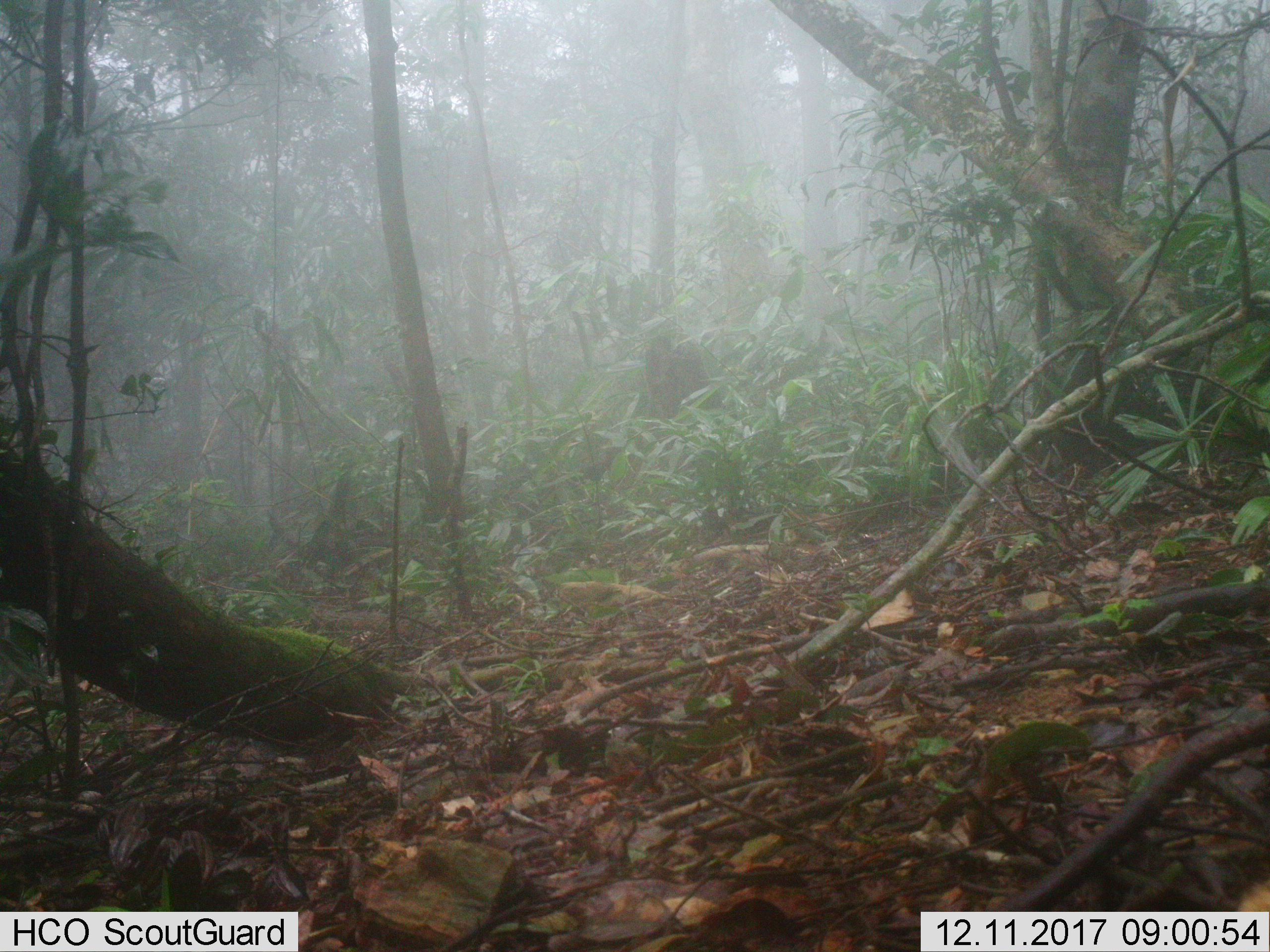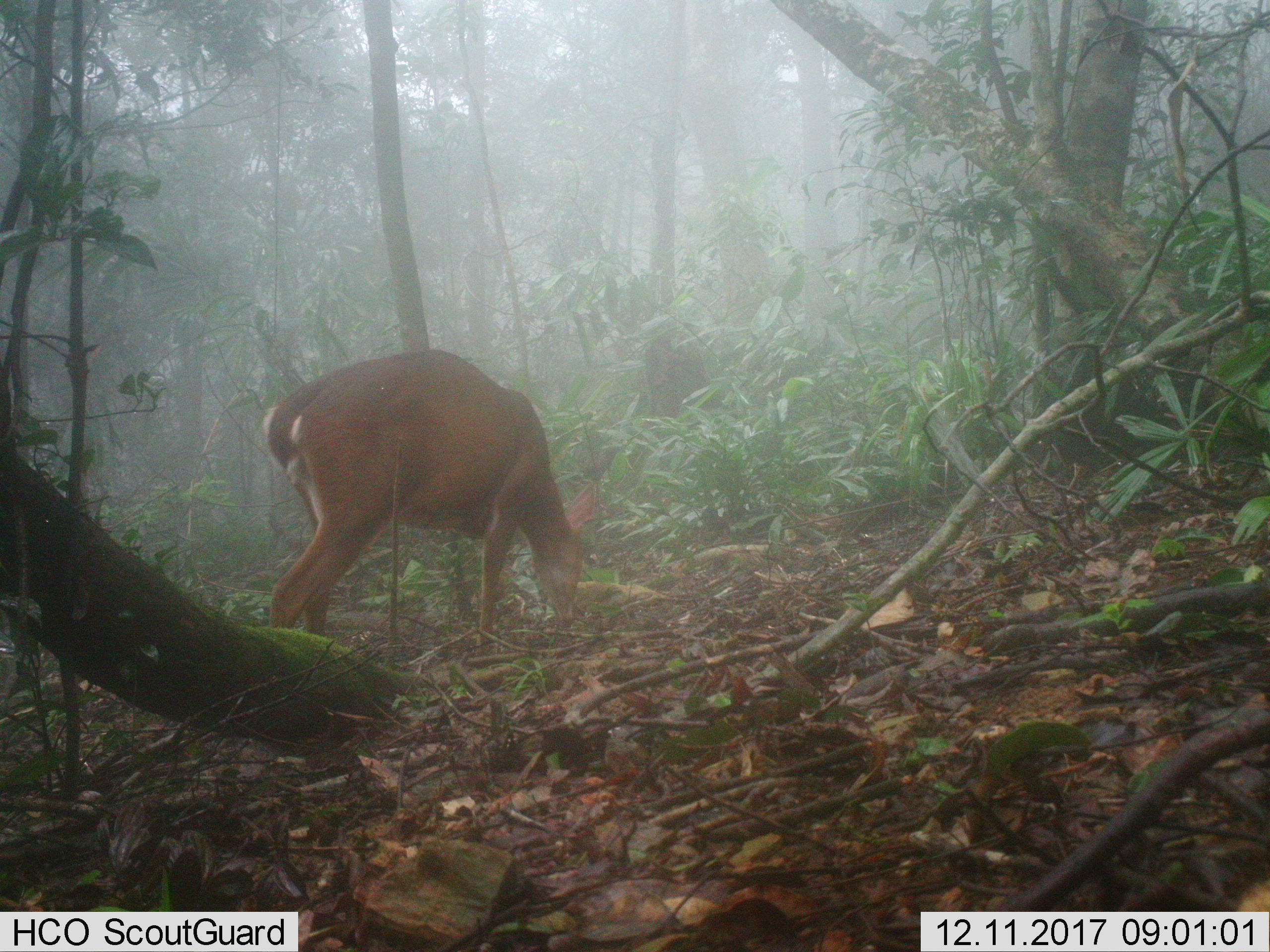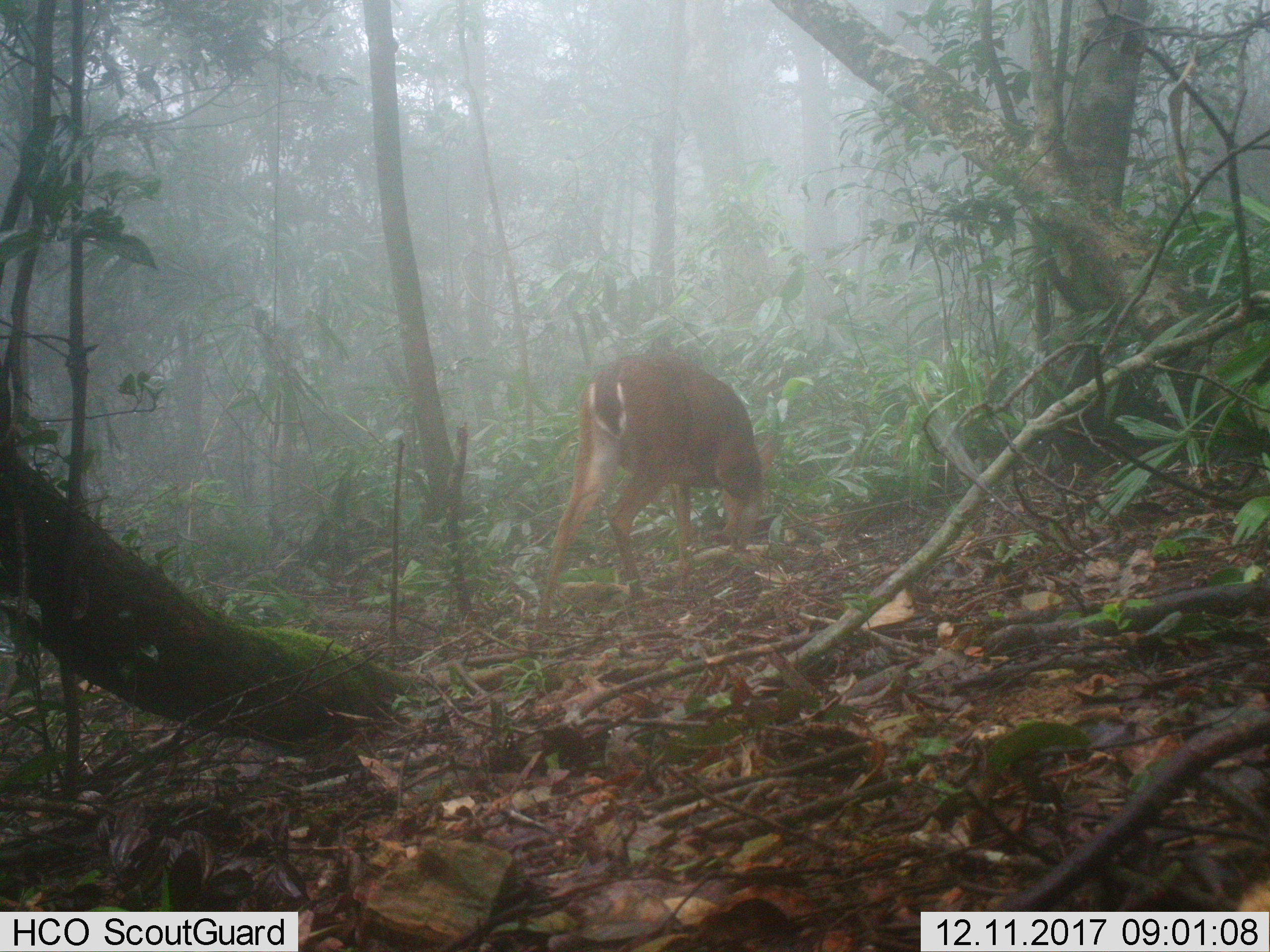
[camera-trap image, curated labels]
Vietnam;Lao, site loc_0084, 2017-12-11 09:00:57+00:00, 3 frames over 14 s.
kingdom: Animalia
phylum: Chordata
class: Mammalia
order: Artiodactyla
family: Cervidae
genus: Muntiacus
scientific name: Muntiacus vuquangensis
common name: large-antlered muntjac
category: large antlered muntjac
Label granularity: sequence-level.